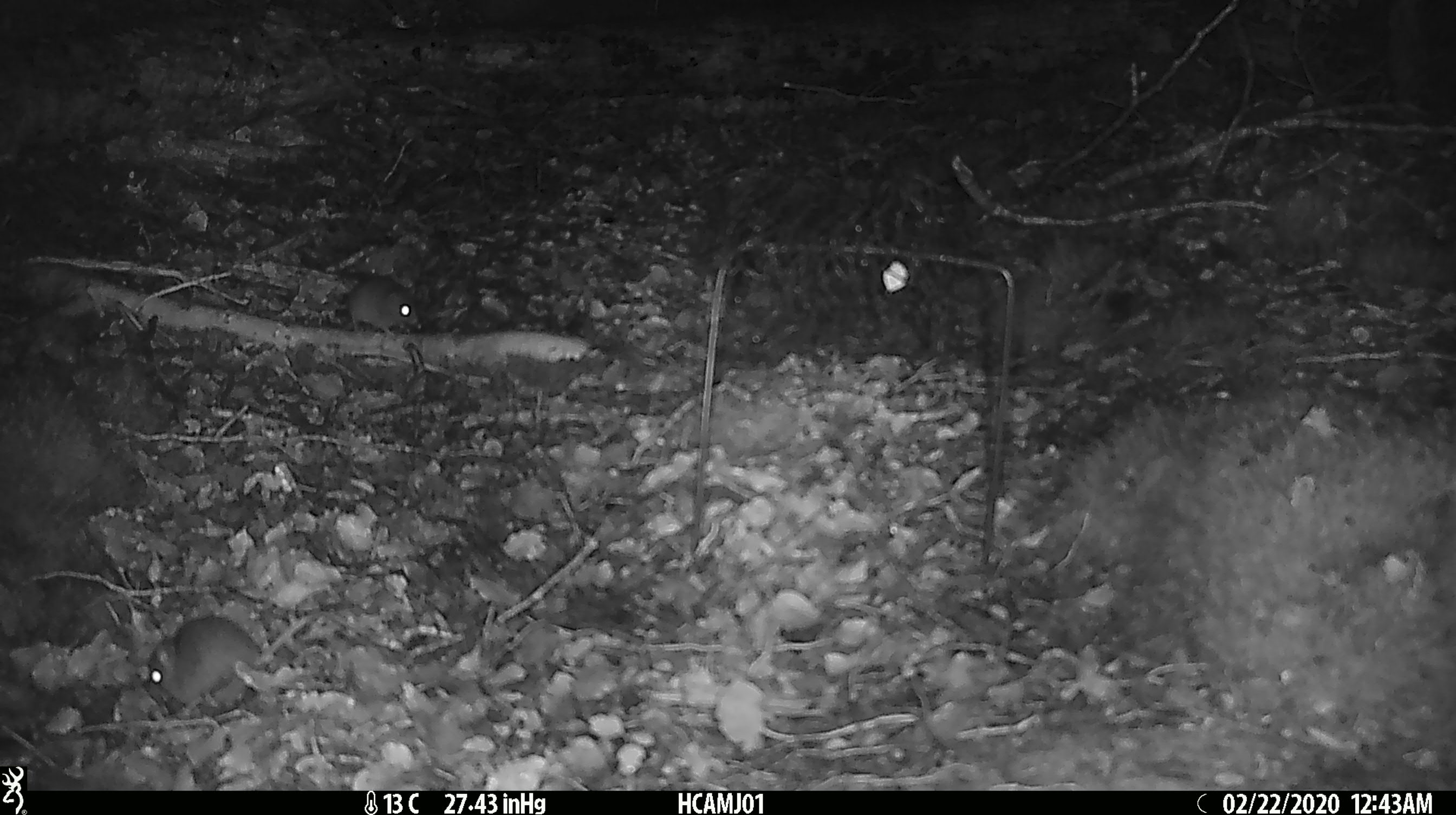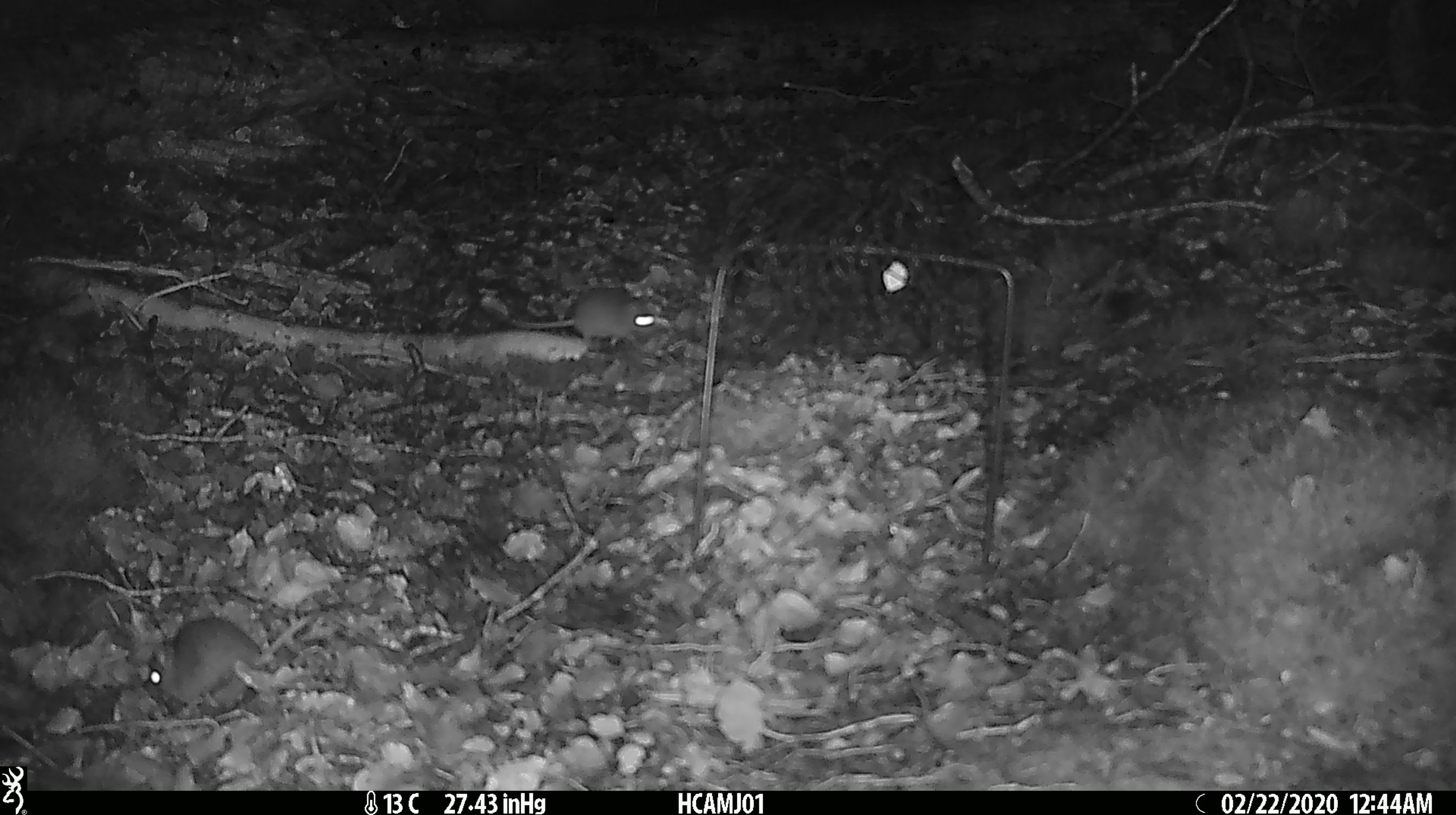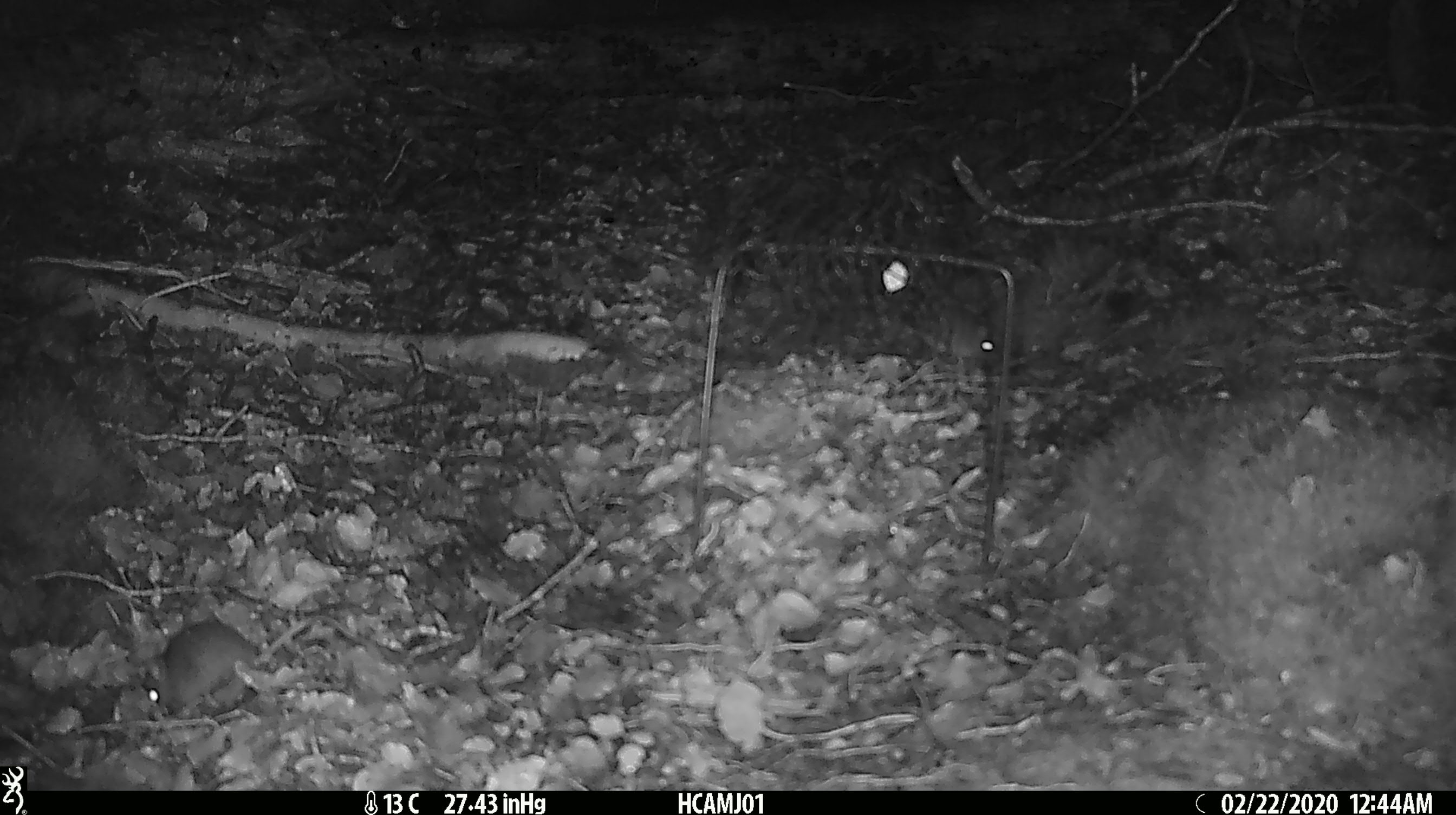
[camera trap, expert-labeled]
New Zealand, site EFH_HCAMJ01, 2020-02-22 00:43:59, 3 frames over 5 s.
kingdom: Animalia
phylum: Chordata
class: Mammalia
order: Rodentia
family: Muridae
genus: Mus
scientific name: Mus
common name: mouse